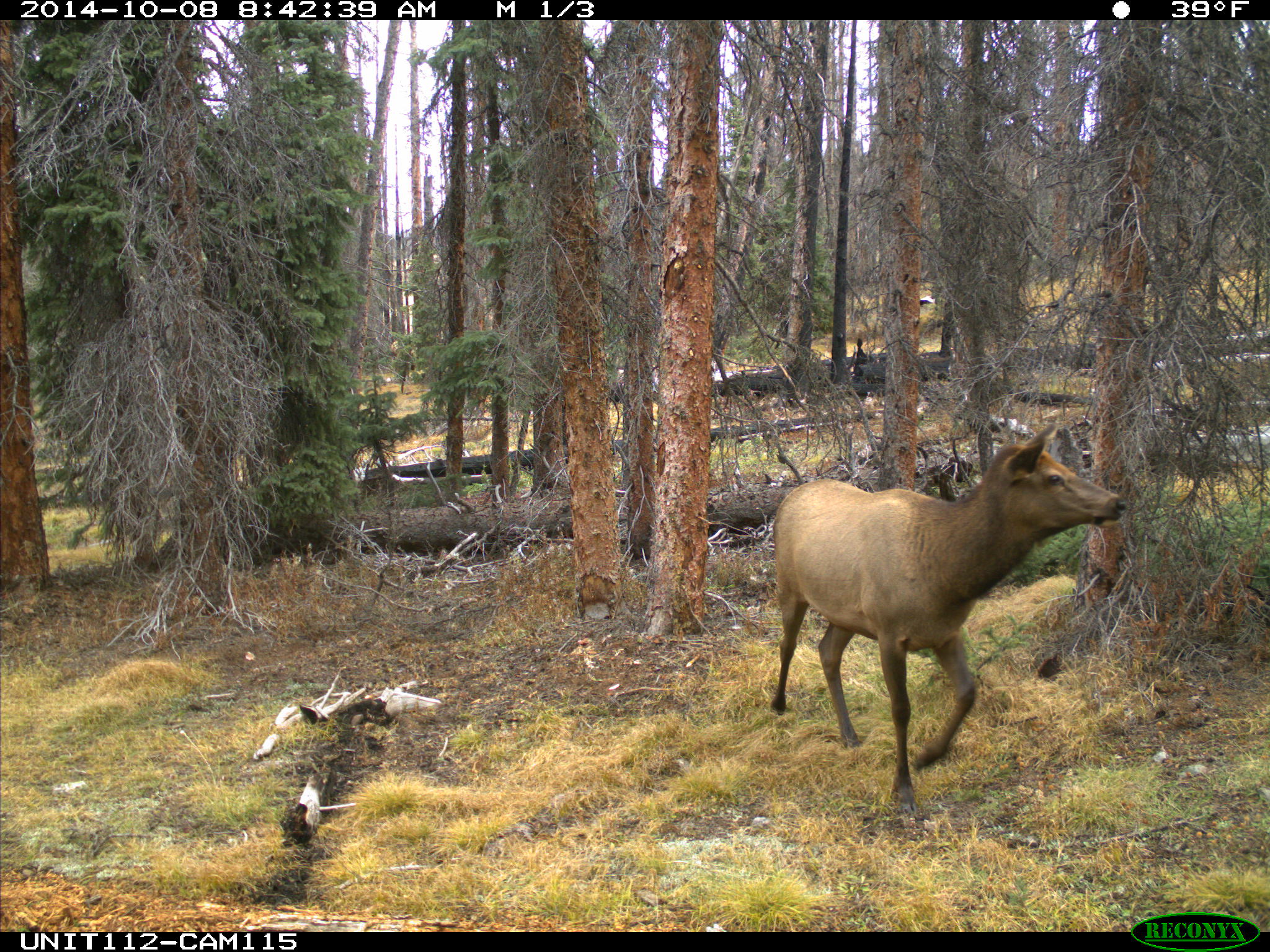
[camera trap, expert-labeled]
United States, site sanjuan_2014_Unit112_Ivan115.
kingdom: Animalia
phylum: Chordata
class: Mammalia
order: Artiodactyla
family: Cervidae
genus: Cervus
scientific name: Cervus elaphus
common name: red deer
Cervus elaphus (red deer).